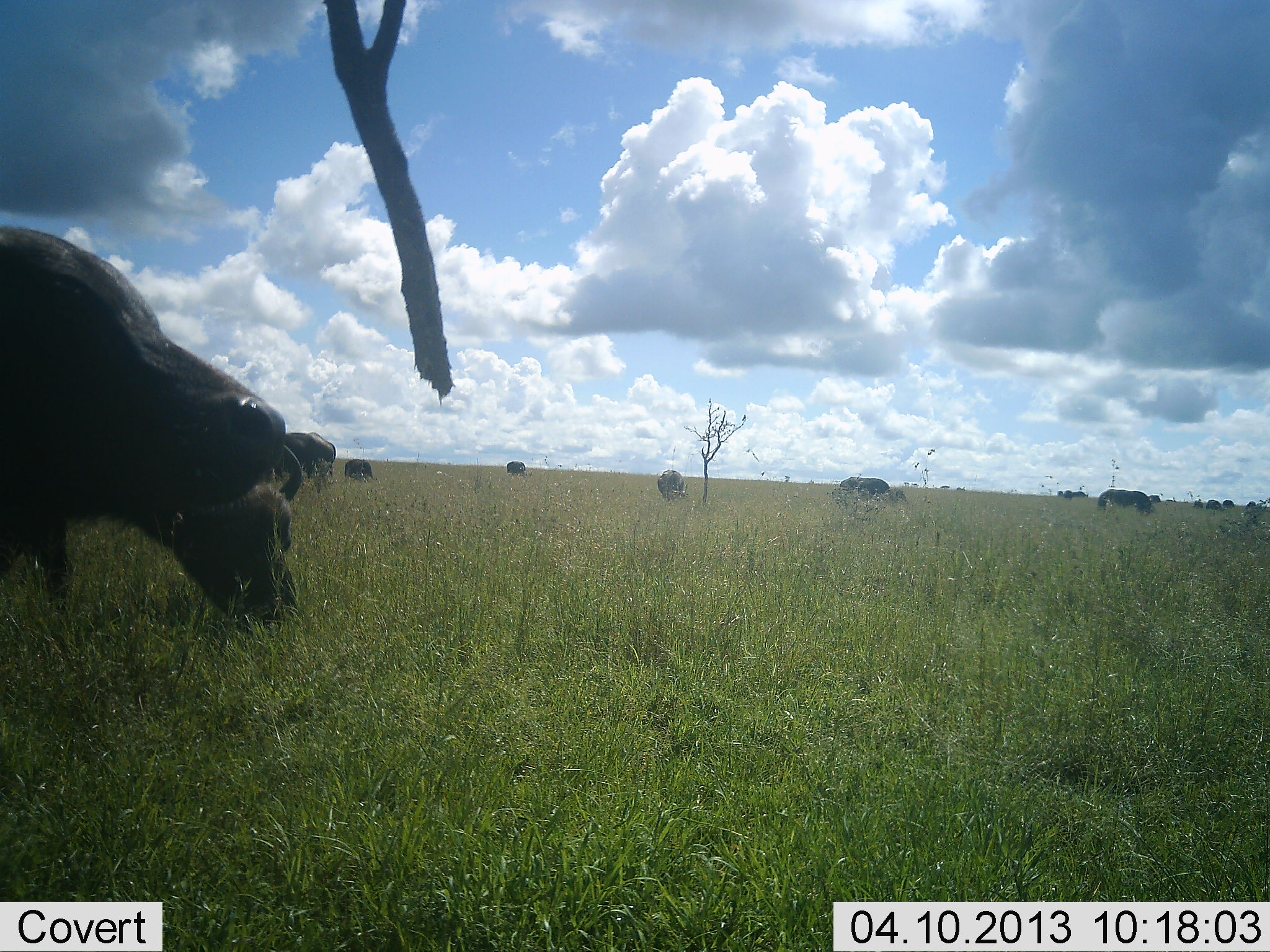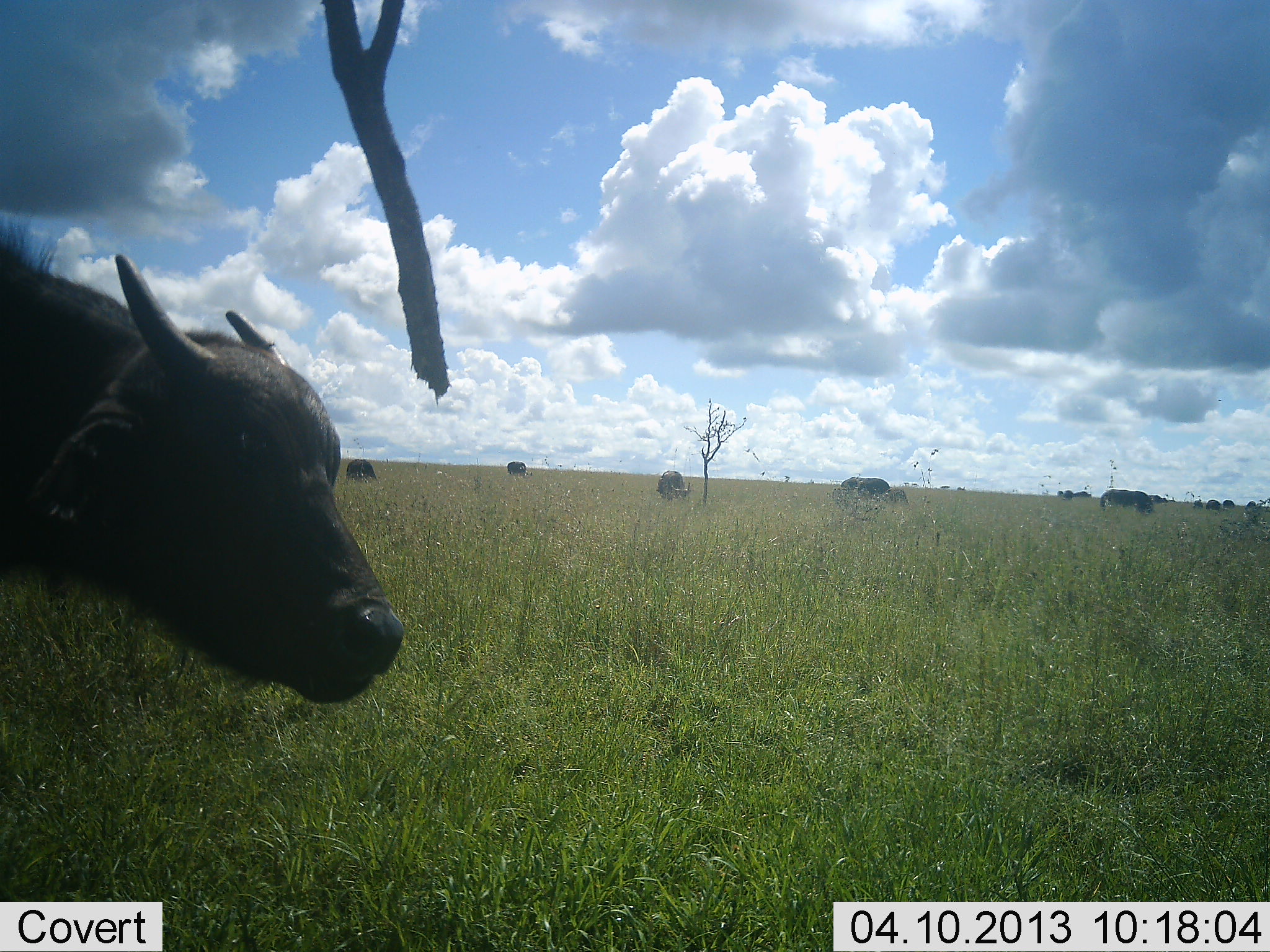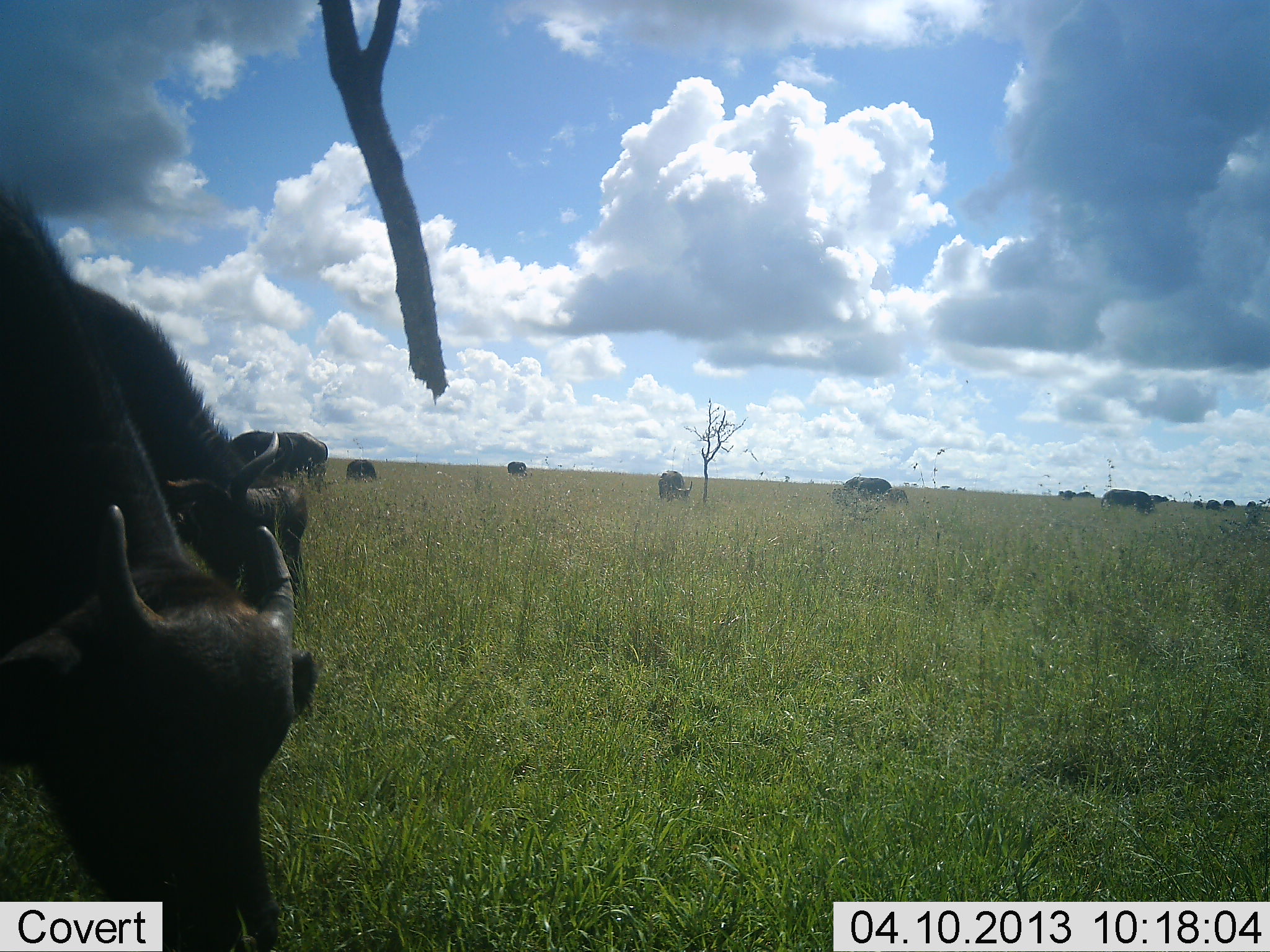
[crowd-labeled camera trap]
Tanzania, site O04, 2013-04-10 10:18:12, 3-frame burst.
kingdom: Animalia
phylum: Chordata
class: Mammalia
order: Artiodactyla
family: Bovidae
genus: Syncerus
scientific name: Syncerus caffer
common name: cape buffalo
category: buffalo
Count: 8.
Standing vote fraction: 48%.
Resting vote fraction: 2%.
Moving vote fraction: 48%.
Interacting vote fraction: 2%.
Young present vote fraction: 20%.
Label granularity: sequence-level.